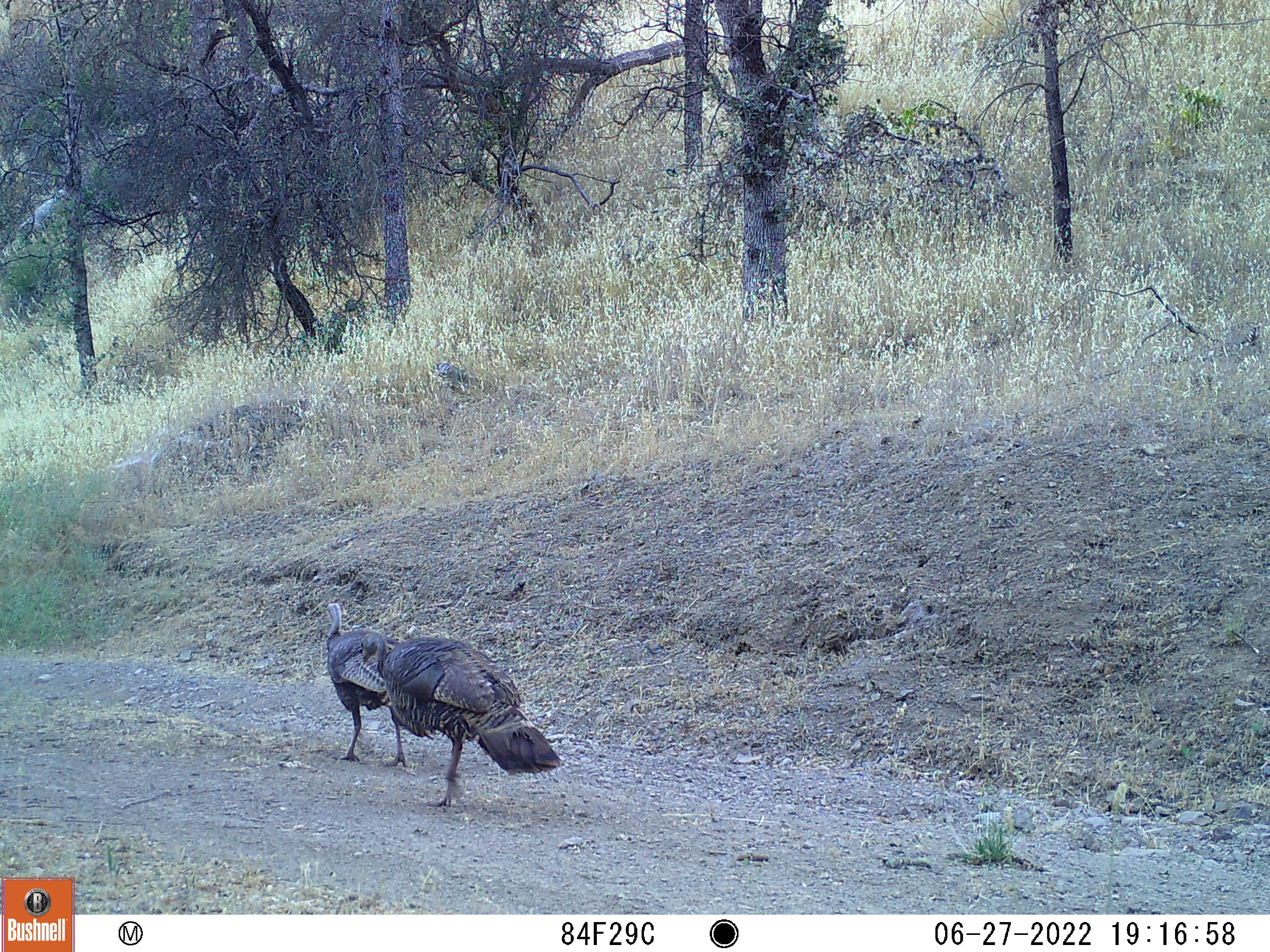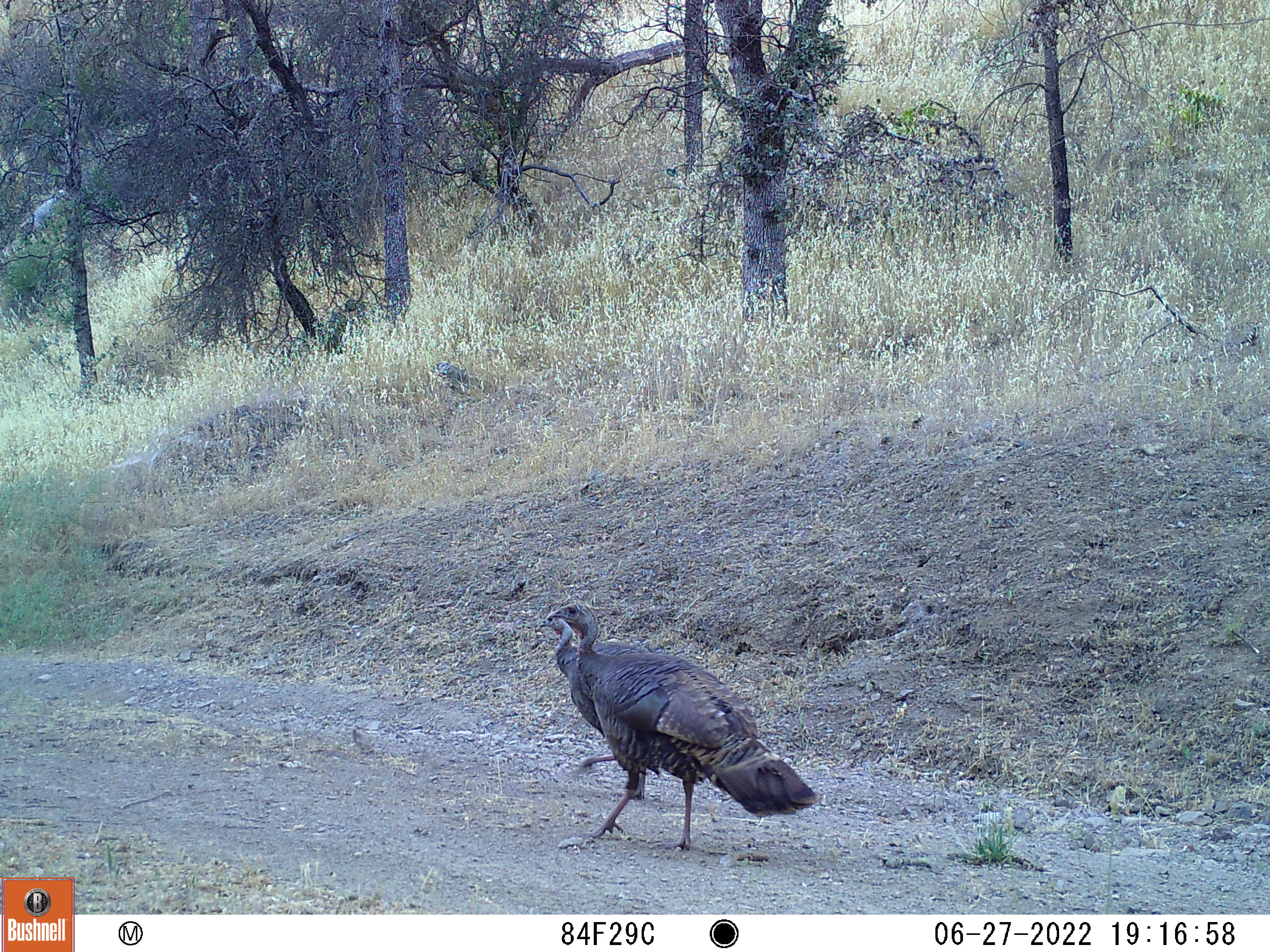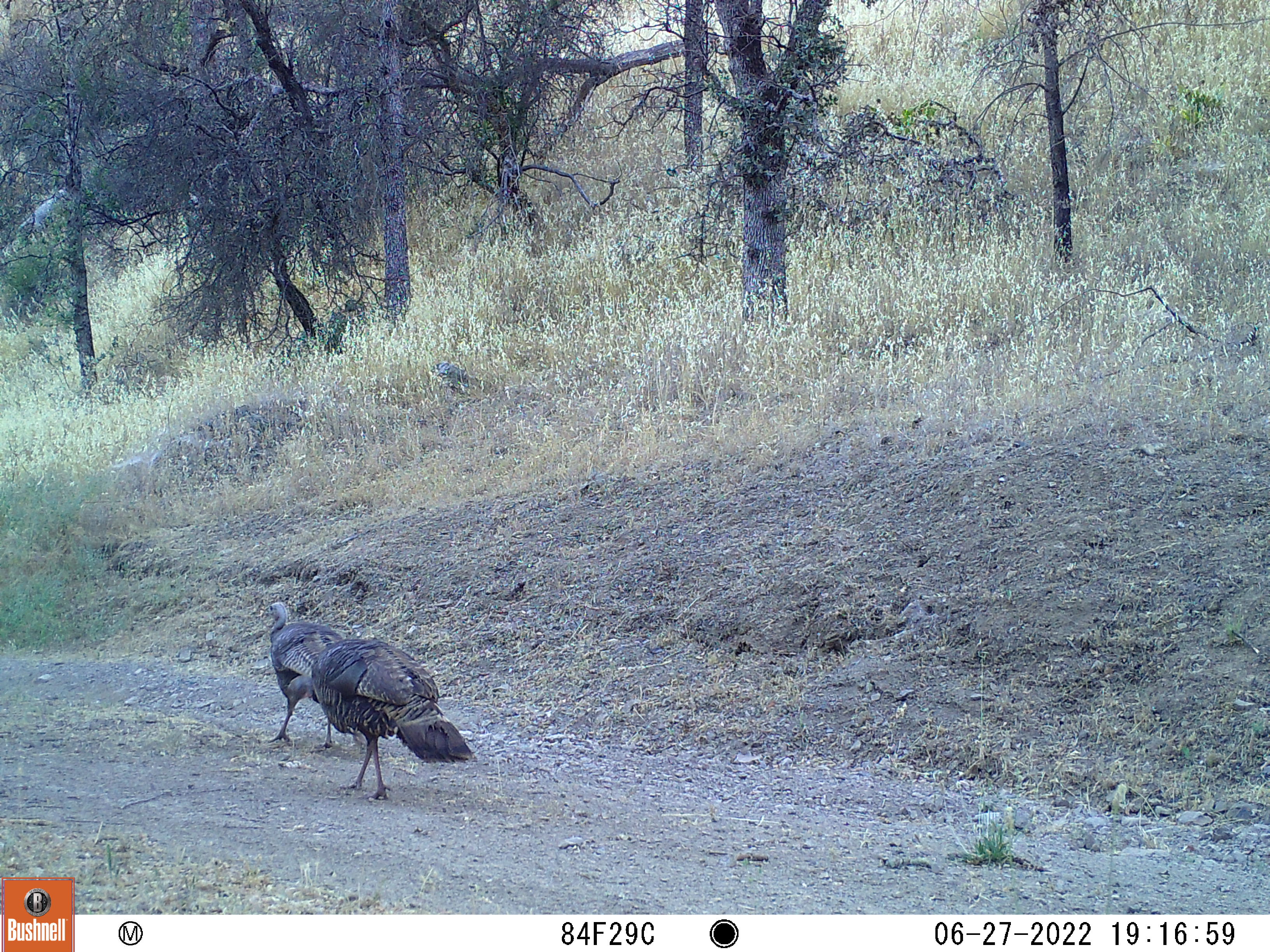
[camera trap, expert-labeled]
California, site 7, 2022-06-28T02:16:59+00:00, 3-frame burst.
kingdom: Animalia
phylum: Chordata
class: Aves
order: Galliformes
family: Phasianidae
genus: Meleagris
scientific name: Meleagris gallopavo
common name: turkey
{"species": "turkey (Meleagris gallopavo)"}